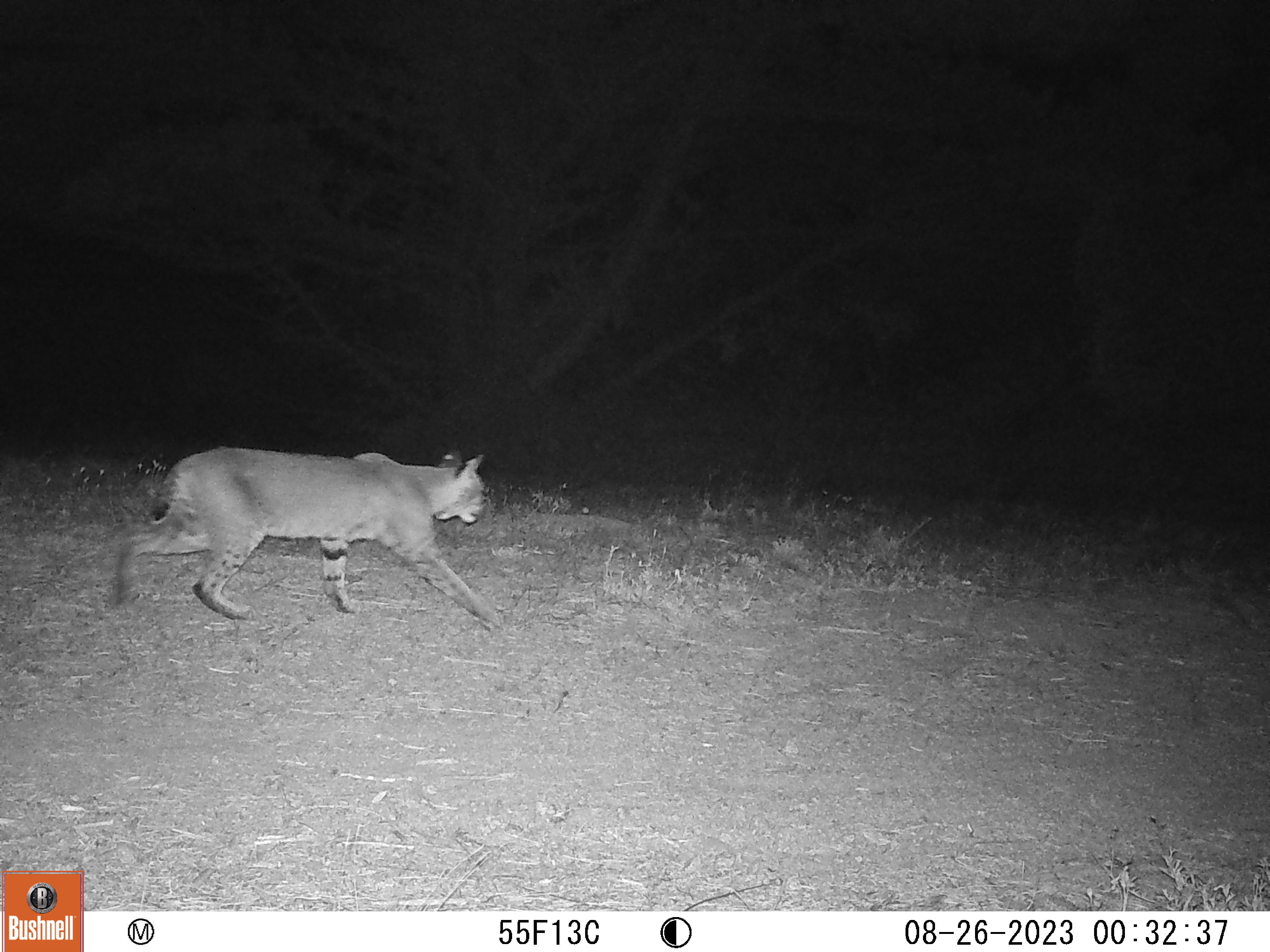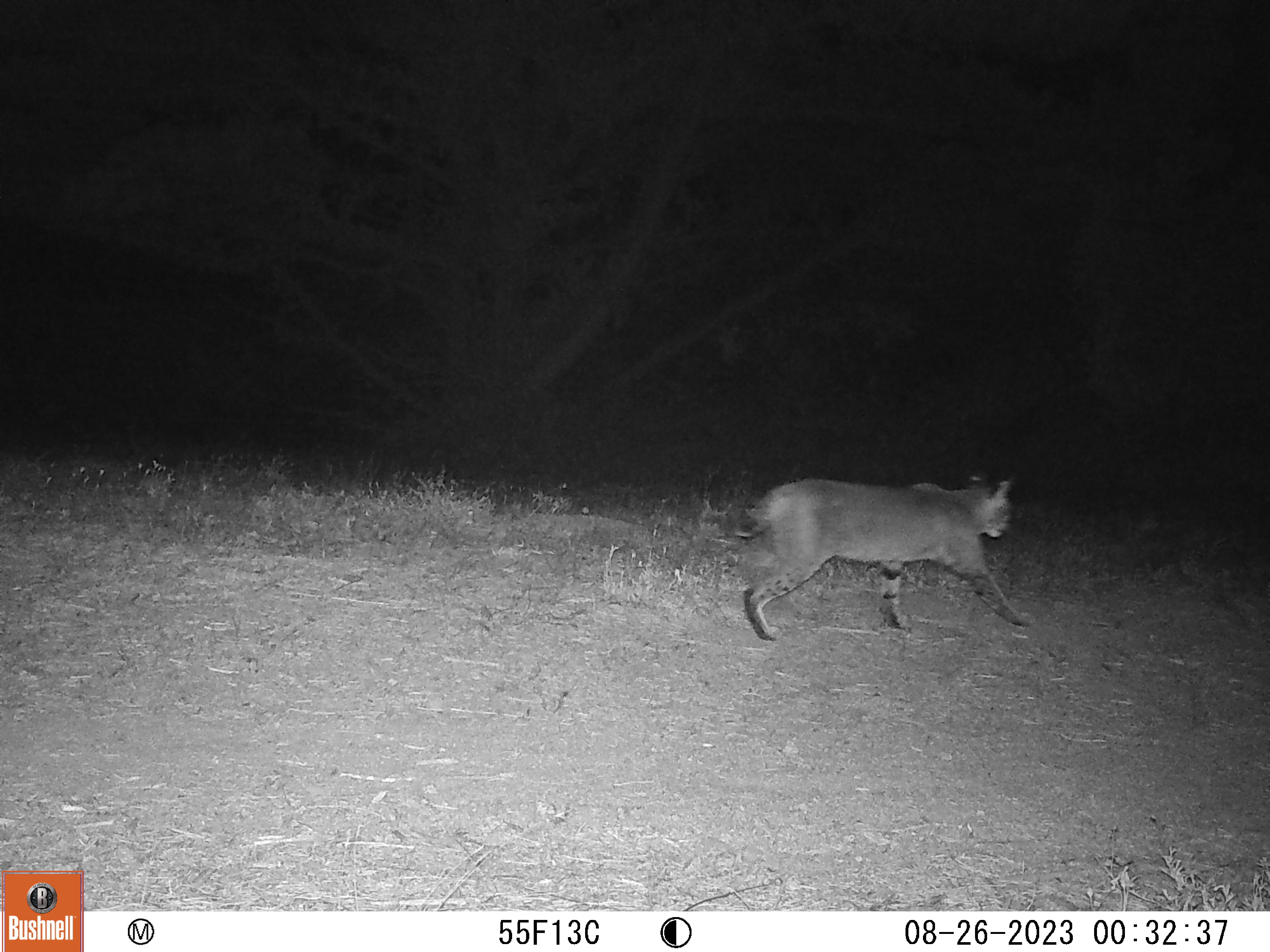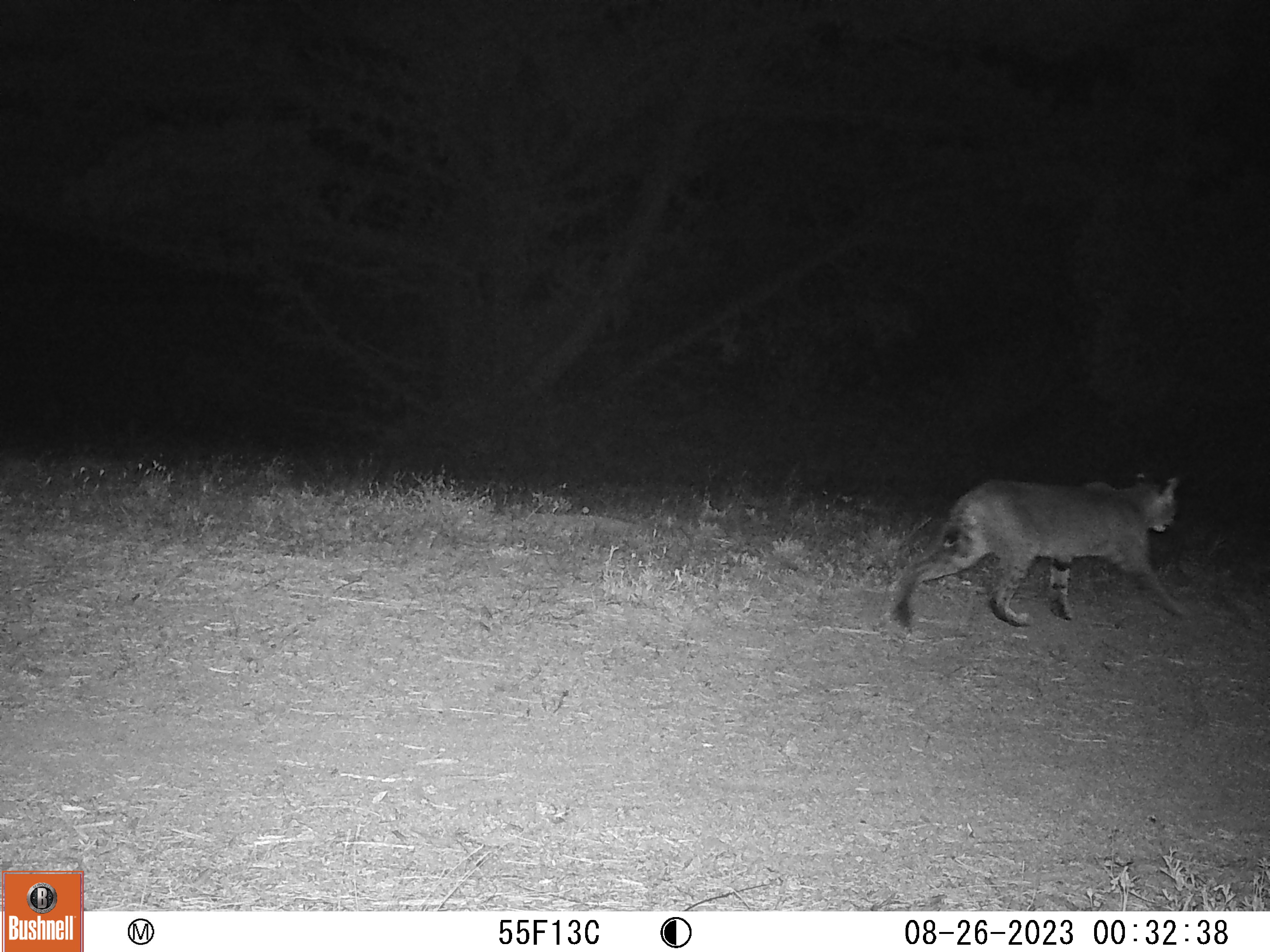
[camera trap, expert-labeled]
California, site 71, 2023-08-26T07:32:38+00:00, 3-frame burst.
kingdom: Animalia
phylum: Chordata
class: Mammalia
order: Carnivora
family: Felidae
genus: Lynx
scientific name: Lynx rufus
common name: bobcat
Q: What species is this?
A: Bobcat (Lynx rufus).